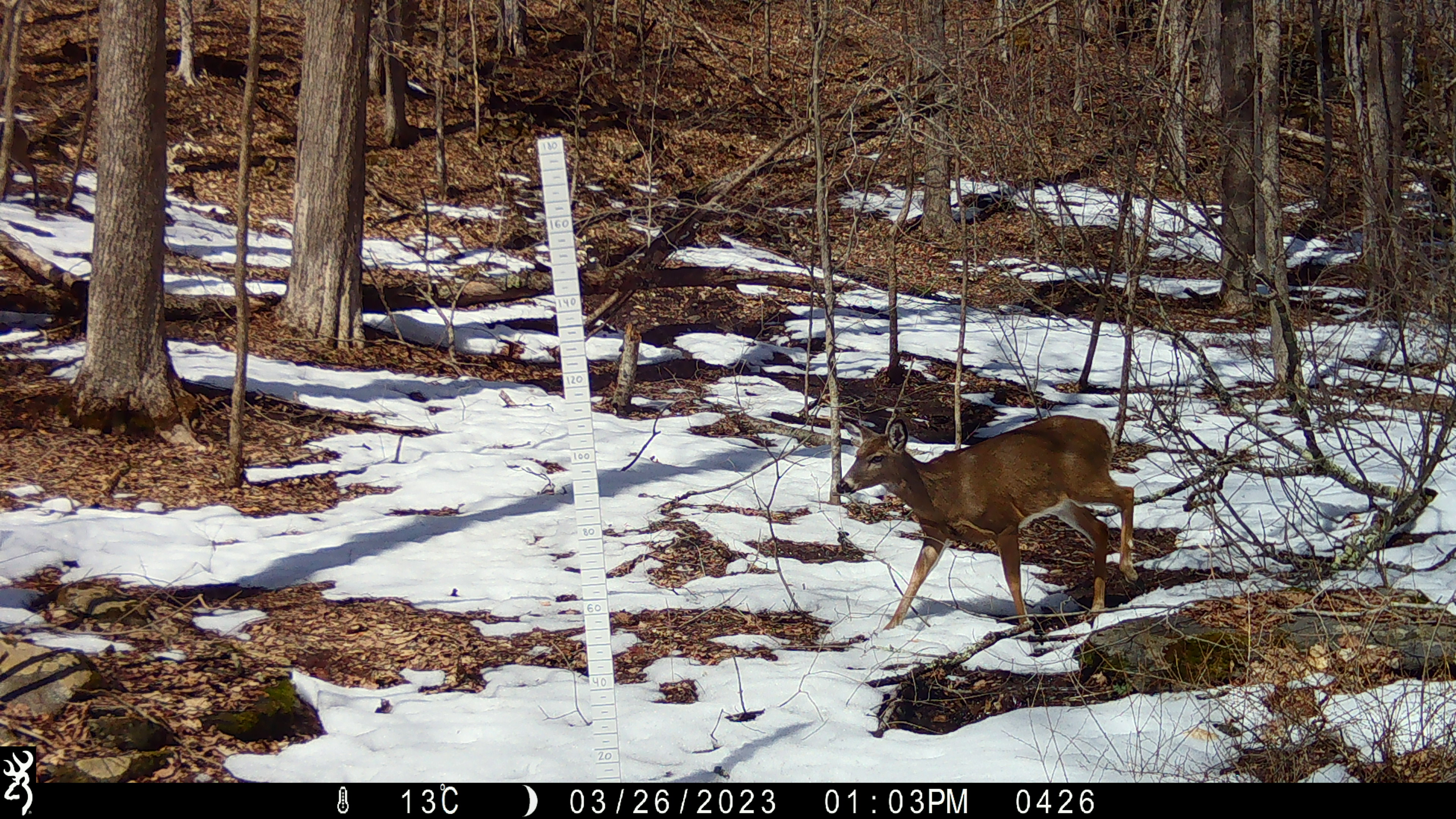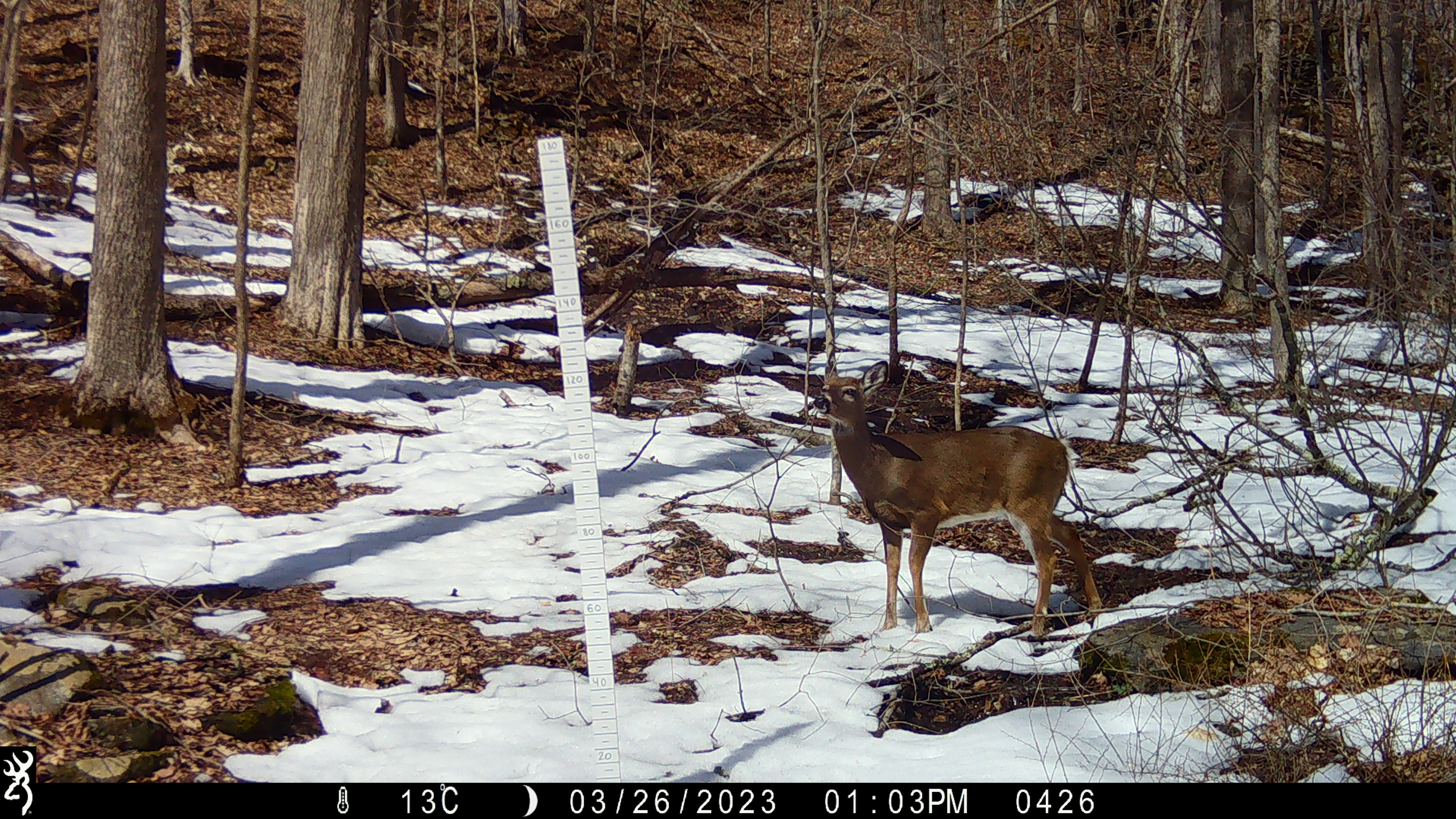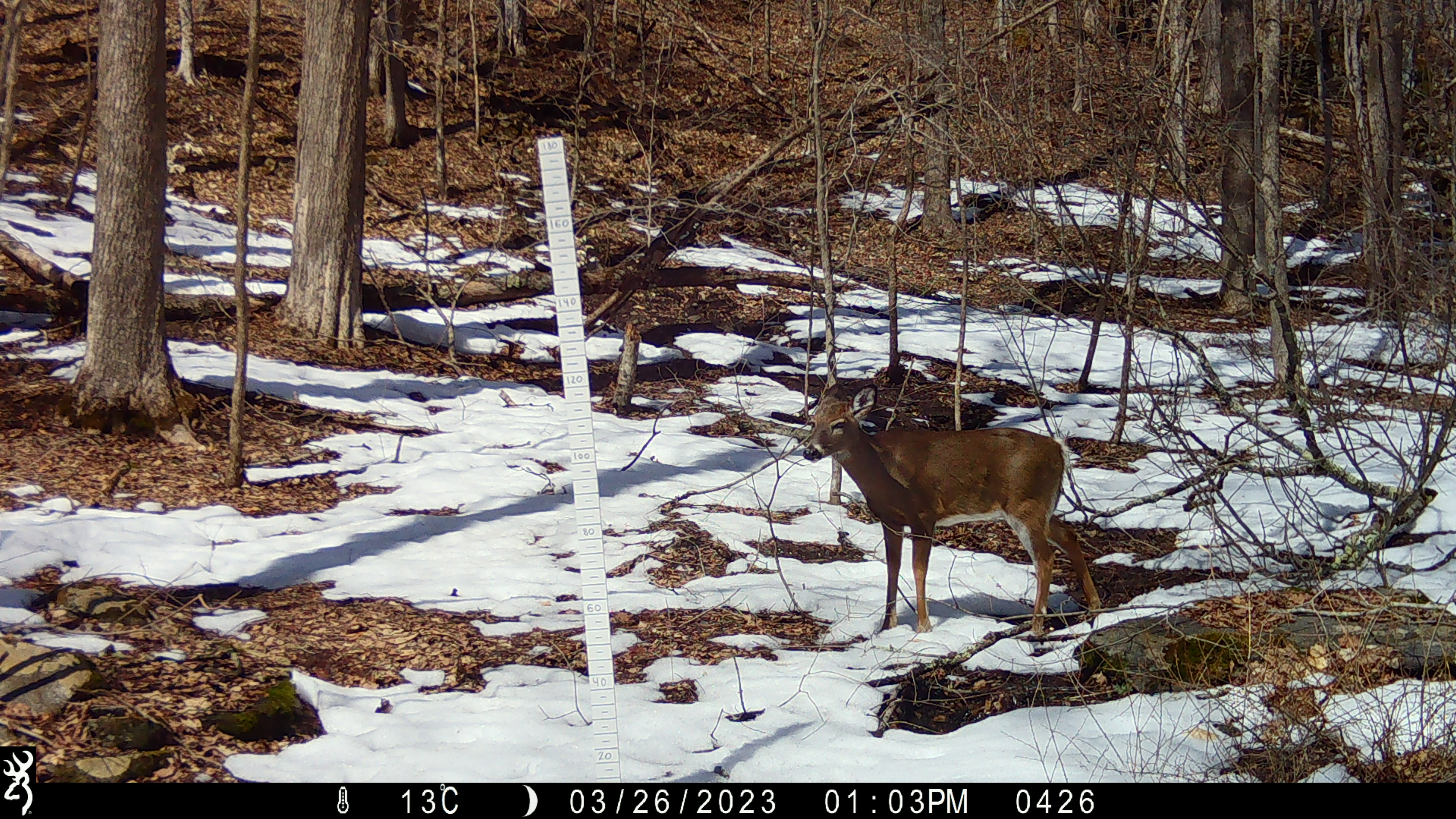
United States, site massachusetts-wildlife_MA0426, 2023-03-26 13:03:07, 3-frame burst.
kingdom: Animalia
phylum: Chordata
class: Mammalia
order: Artiodactyla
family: Cervidae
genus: Odocoileus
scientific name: Odocoileus virginianus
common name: white-tailed deer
White-tailed deer (Odocoileus virginianus).